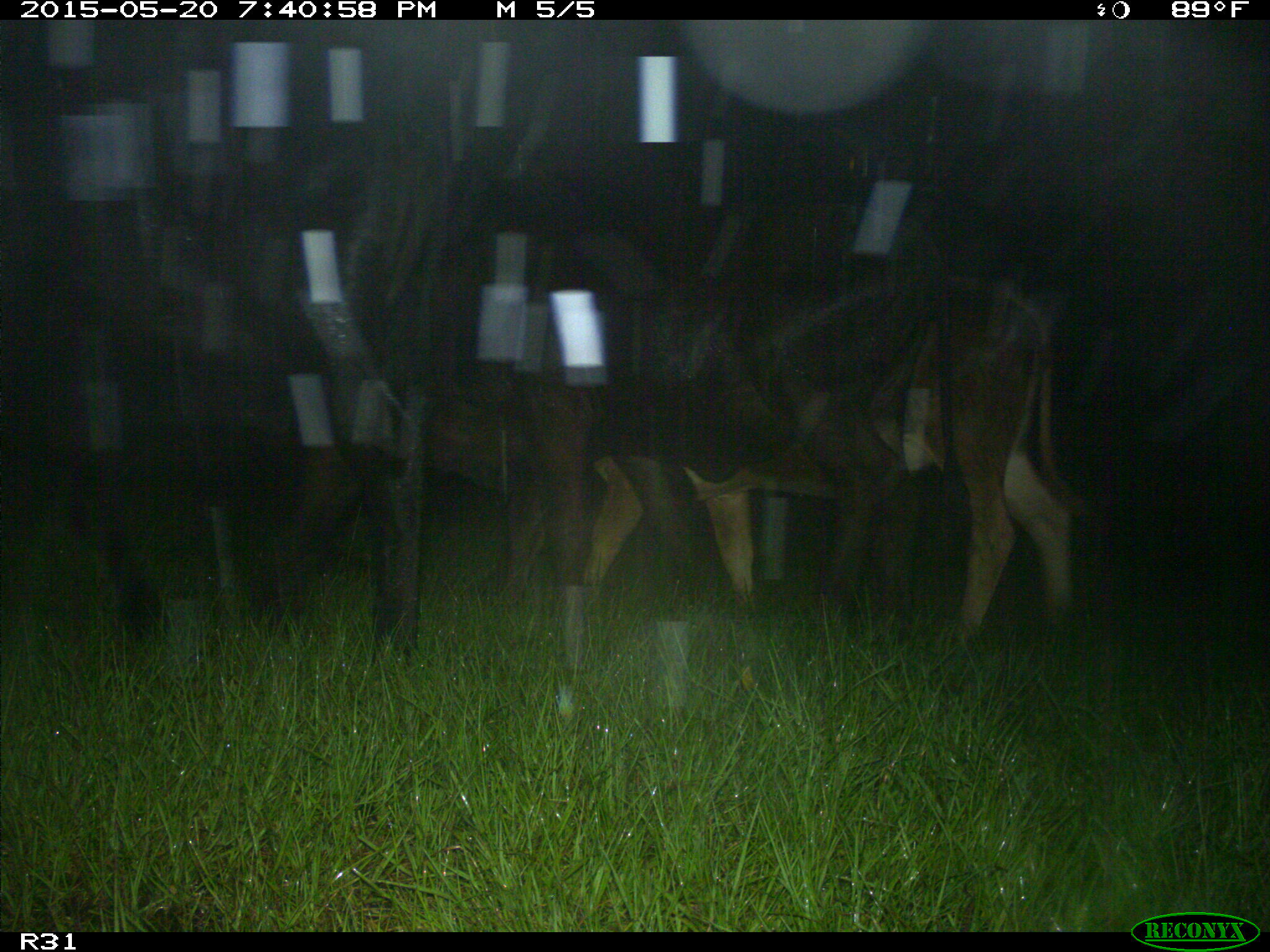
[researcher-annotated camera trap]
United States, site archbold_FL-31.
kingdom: Animalia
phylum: Chordata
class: Mammalia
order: Artiodactyla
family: Bovidae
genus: Bos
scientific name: Bos taurus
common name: domestic cow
Bos taurus (domestic cow).